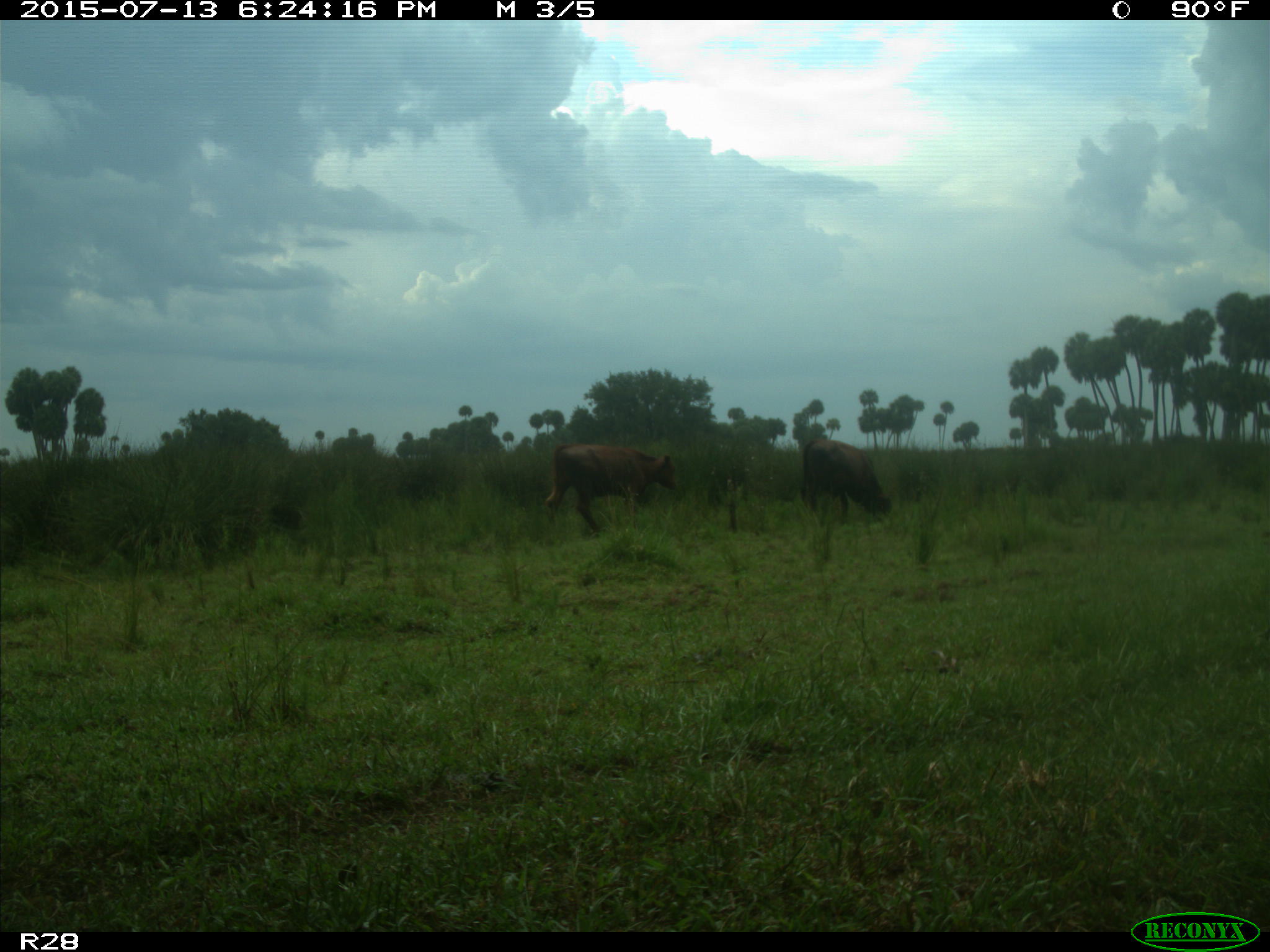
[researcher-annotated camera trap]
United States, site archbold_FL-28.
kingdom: Animalia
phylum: Chordata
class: Mammalia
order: Artiodactyla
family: Bovidae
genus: Bos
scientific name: Bos taurus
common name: domestic cow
Bos taurus (domestic cow).